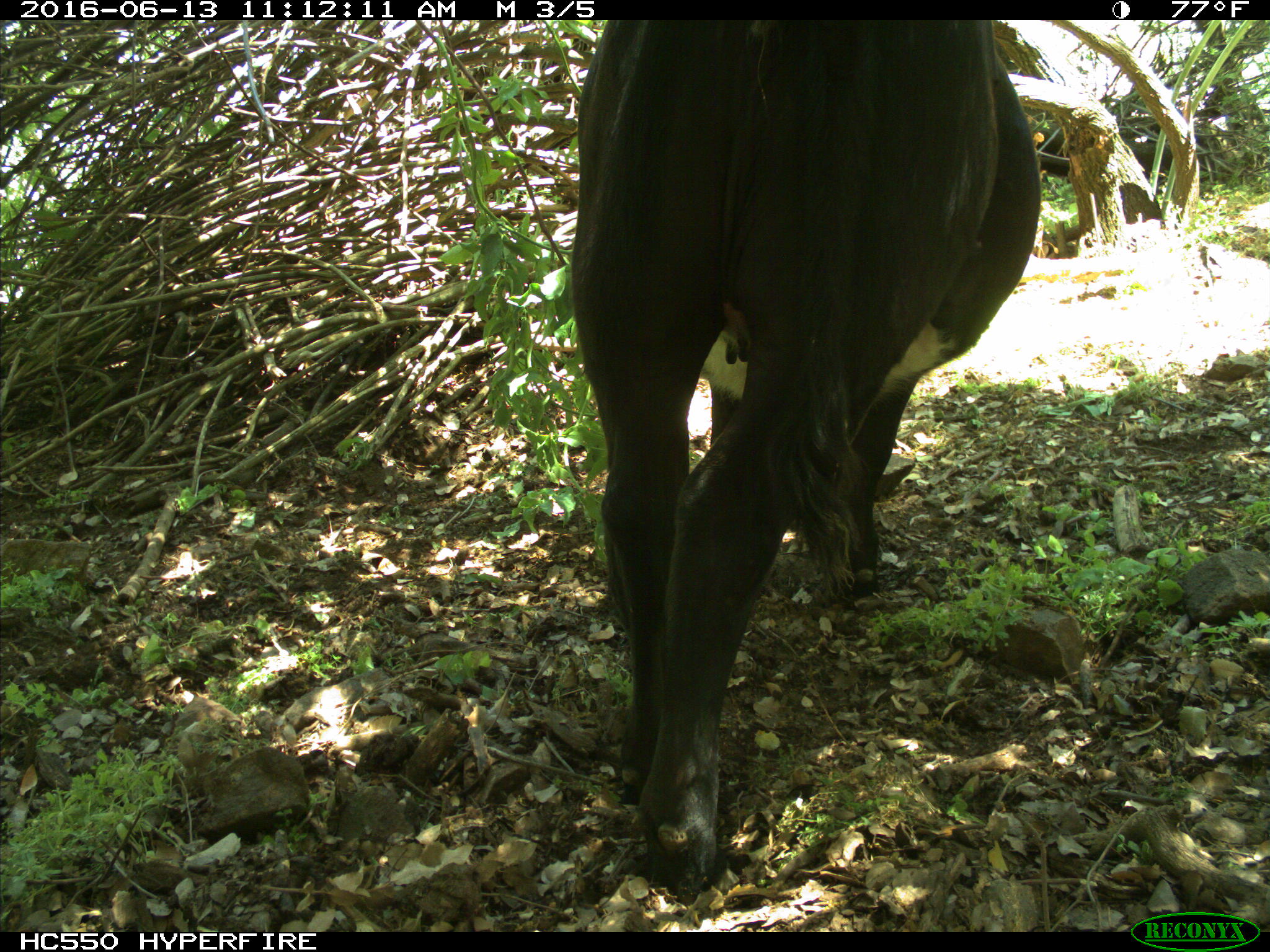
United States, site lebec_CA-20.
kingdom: Animalia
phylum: Chordata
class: Mammalia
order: Artiodactyla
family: Bovidae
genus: Bos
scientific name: Bos taurus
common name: domestic cow